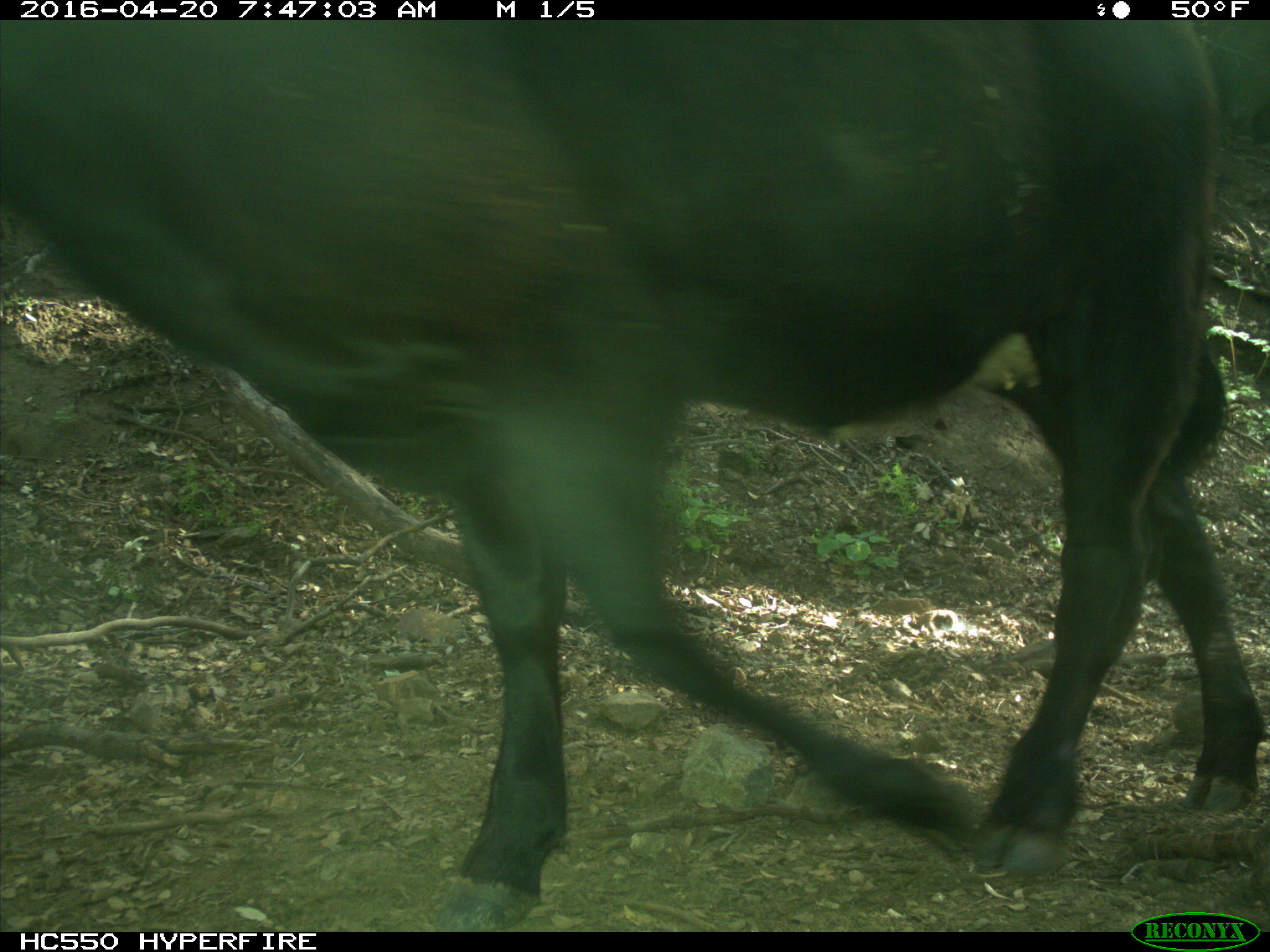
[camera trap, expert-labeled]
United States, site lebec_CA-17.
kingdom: Animalia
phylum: Chordata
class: Mammalia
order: Artiodactyla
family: Bovidae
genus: Bos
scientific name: Bos taurus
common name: domestic cow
Bos taurus (domestic cow).